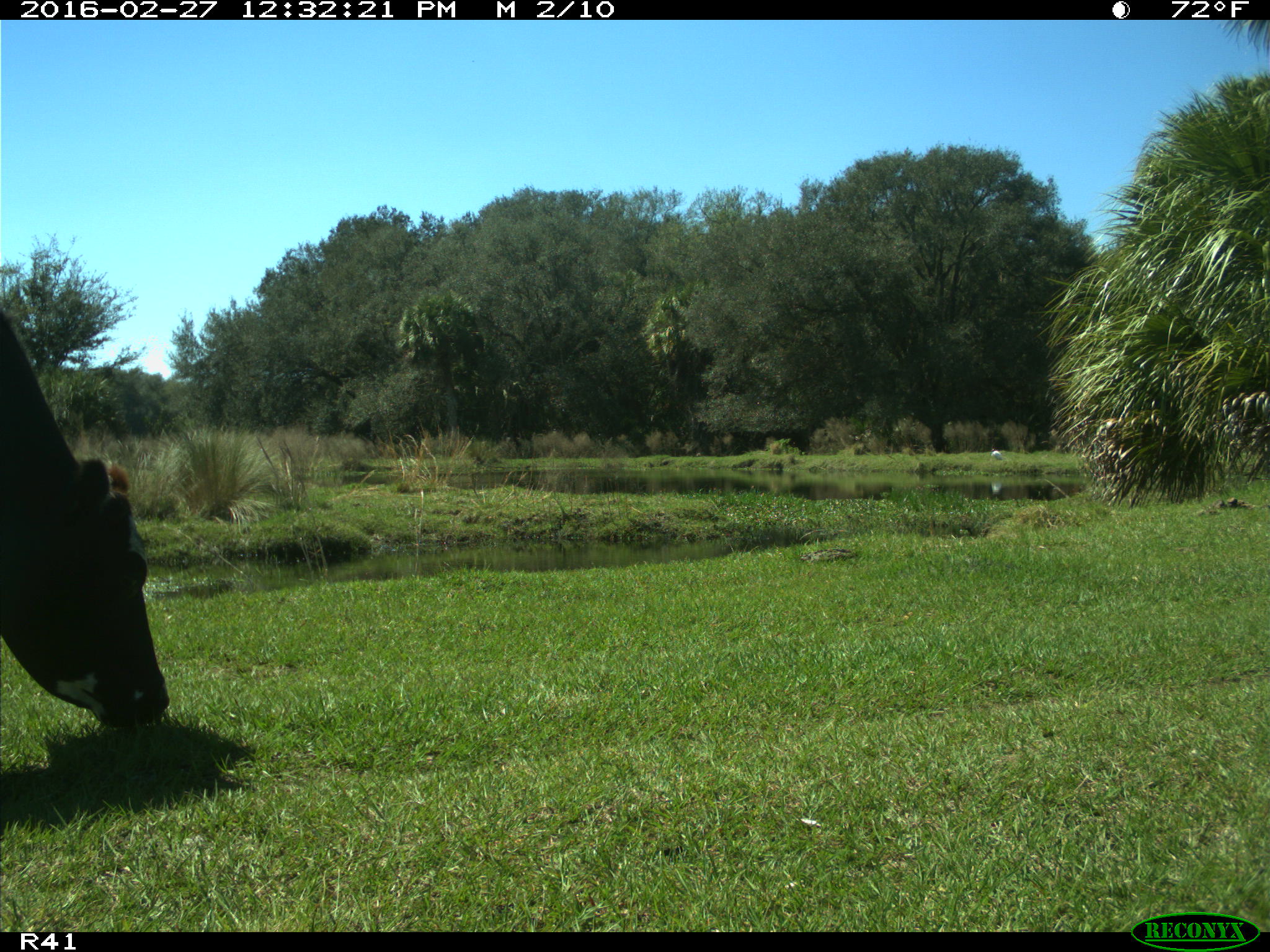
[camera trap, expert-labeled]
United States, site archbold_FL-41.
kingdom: Animalia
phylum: Chordata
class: Mammalia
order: Artiodactyla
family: Bovidae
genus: Bos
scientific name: Bos taurus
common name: domestic cow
Bos taurus (domestic cow).